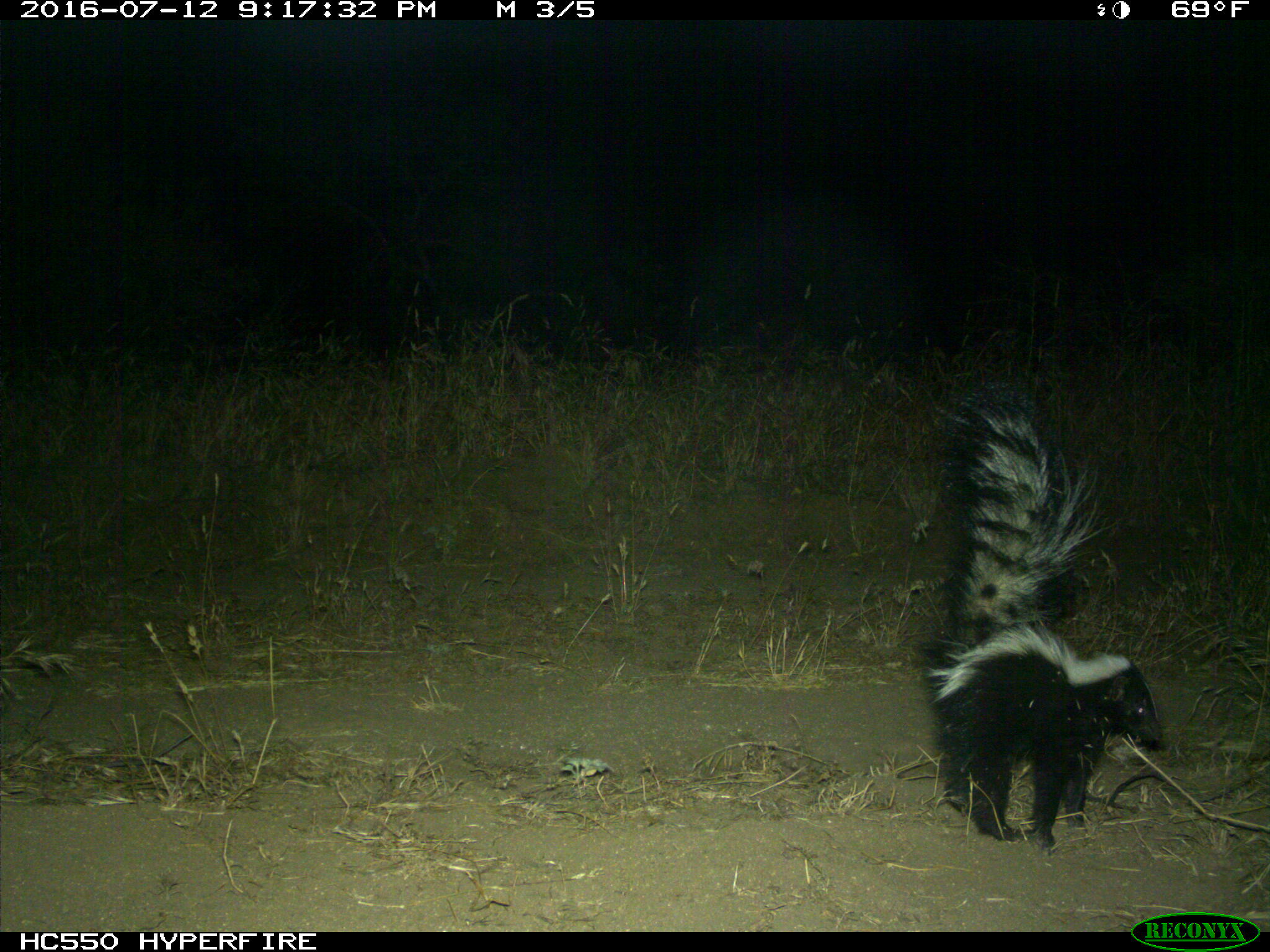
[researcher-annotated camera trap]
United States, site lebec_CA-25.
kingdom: Animalia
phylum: Chordata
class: Mammalia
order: Carnivora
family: Mephitidae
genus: Mephitis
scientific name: Mephitis mephitis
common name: striped skunk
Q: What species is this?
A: Mephitis mephitis (striped skunk).